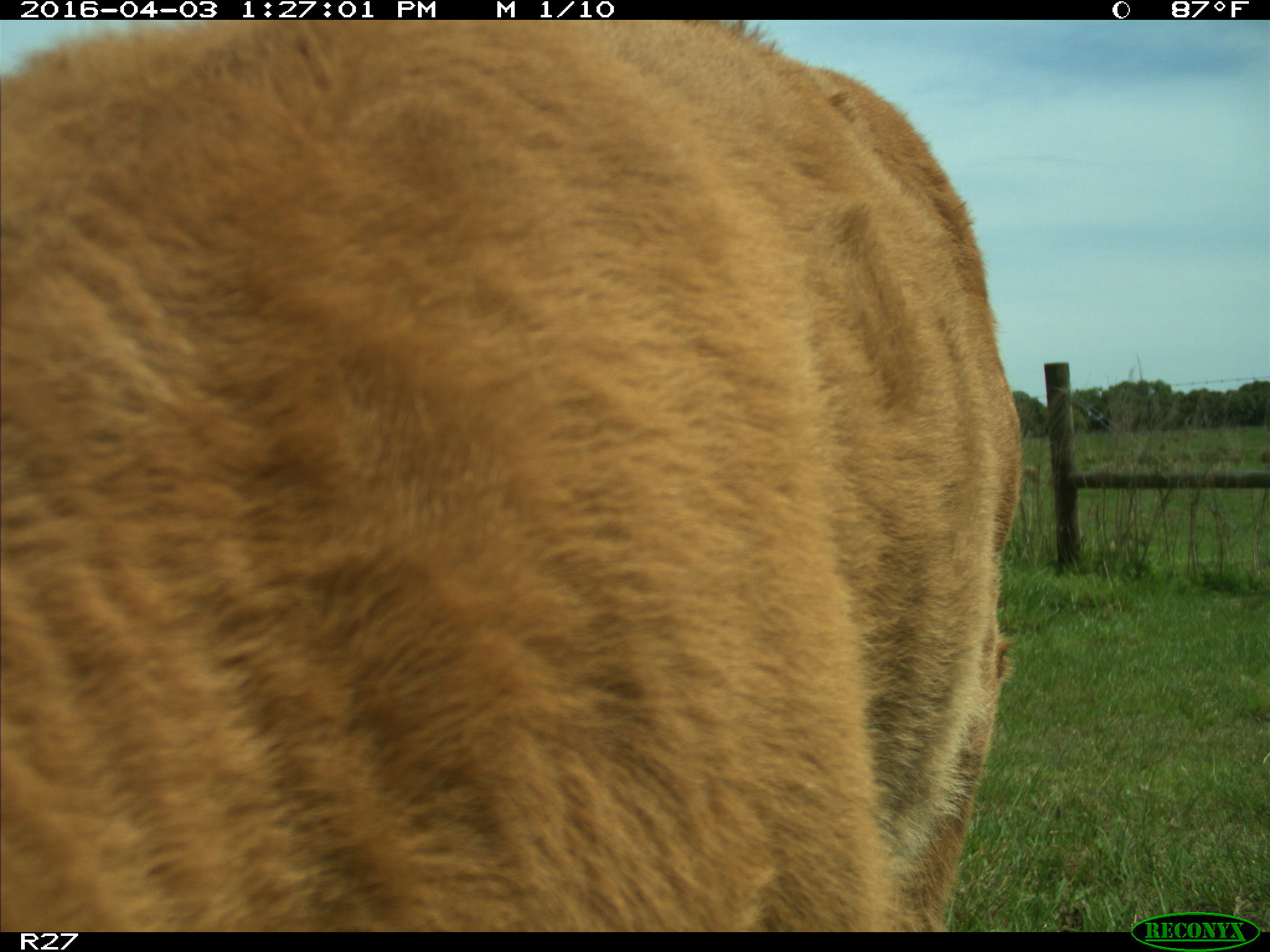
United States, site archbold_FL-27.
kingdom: Animalia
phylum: Chordata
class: Mammalia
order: Artiodactyla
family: Bovidae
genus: Bos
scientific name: Bos taurus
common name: domestic cow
Bos taurus (domestic cow).